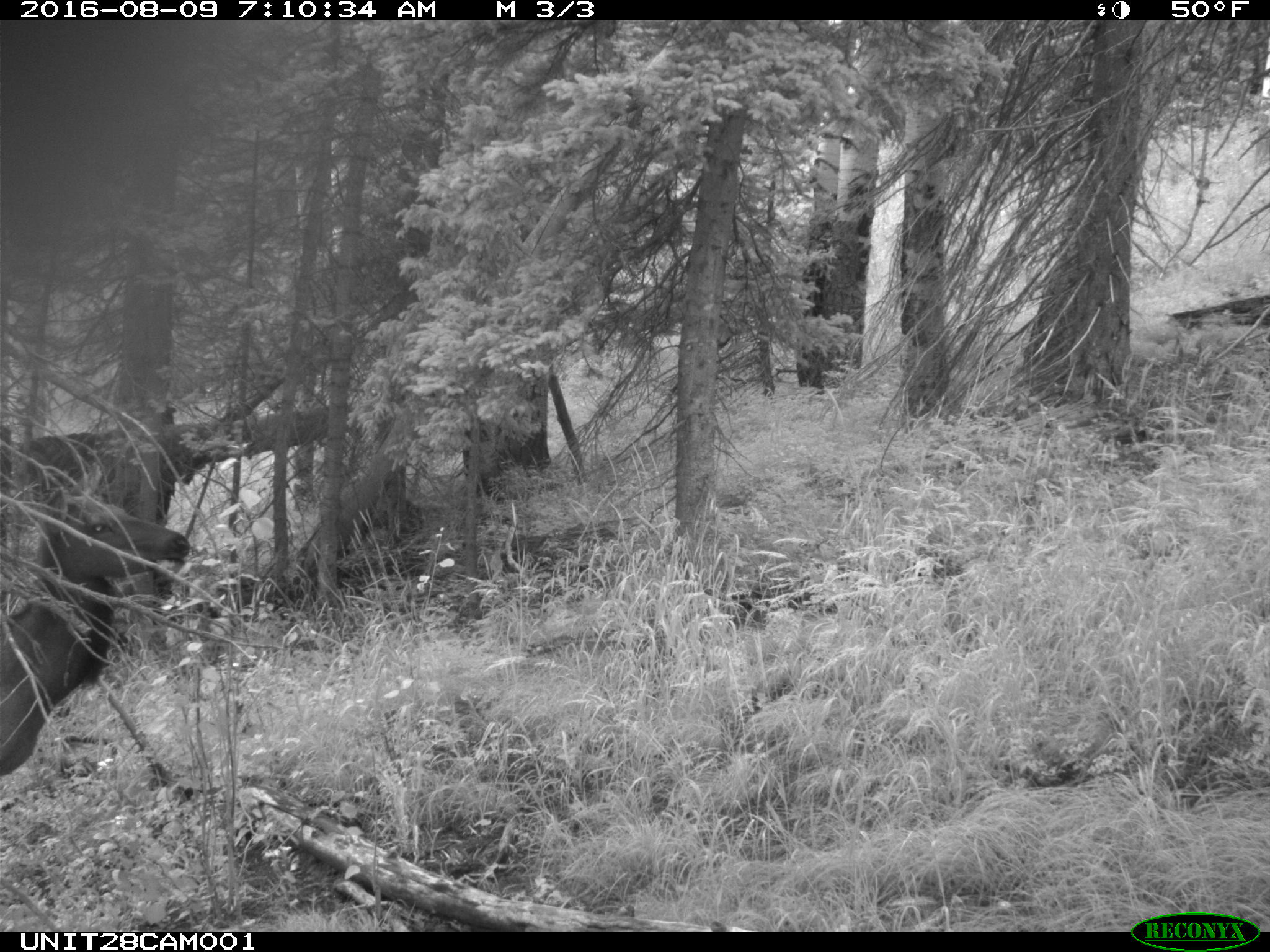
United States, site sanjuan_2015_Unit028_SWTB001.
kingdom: Animalia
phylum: Chordata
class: Mammalia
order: Artiodactyla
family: Cervidae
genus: Cervus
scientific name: Cervus elaphus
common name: red deer